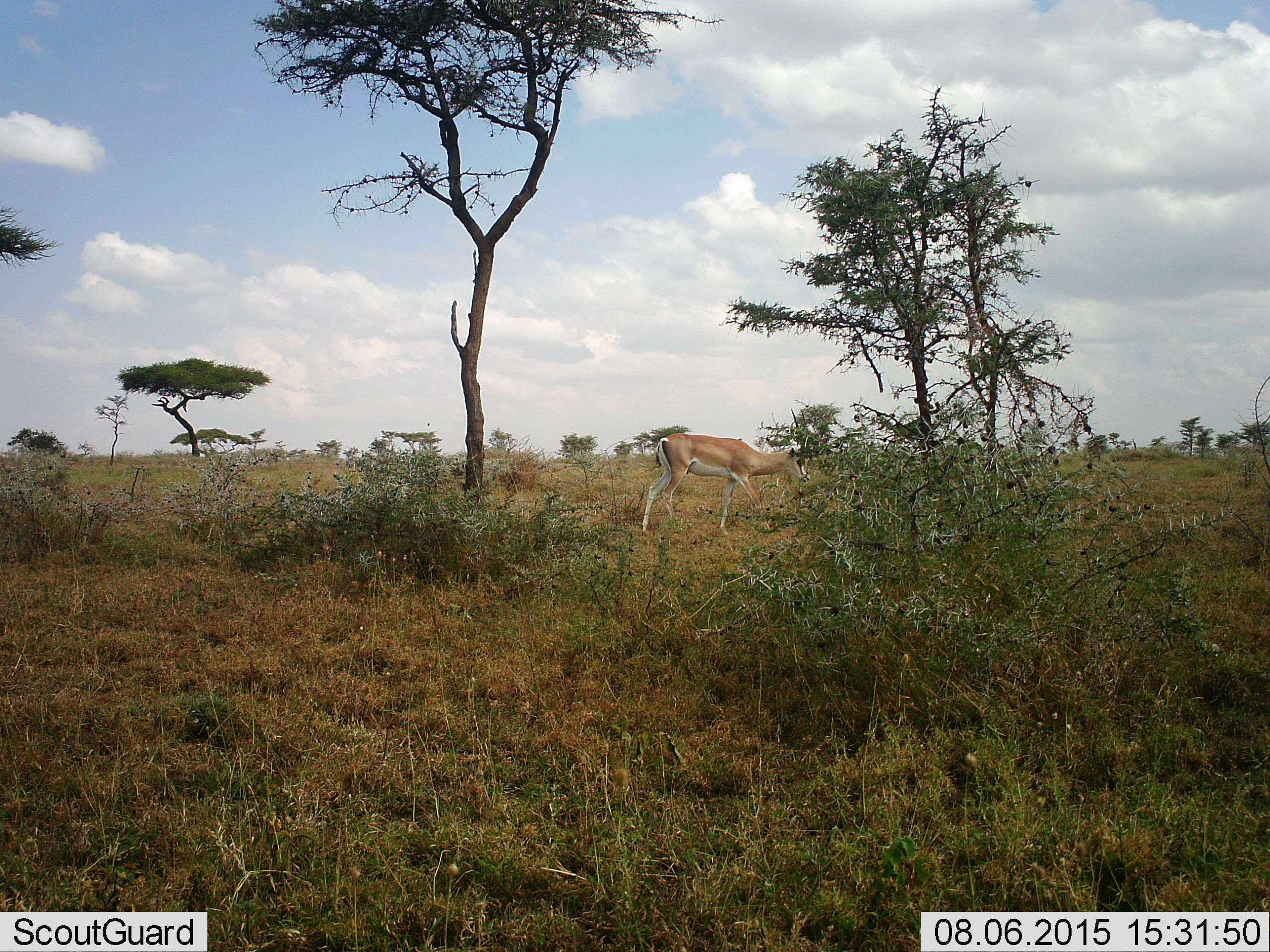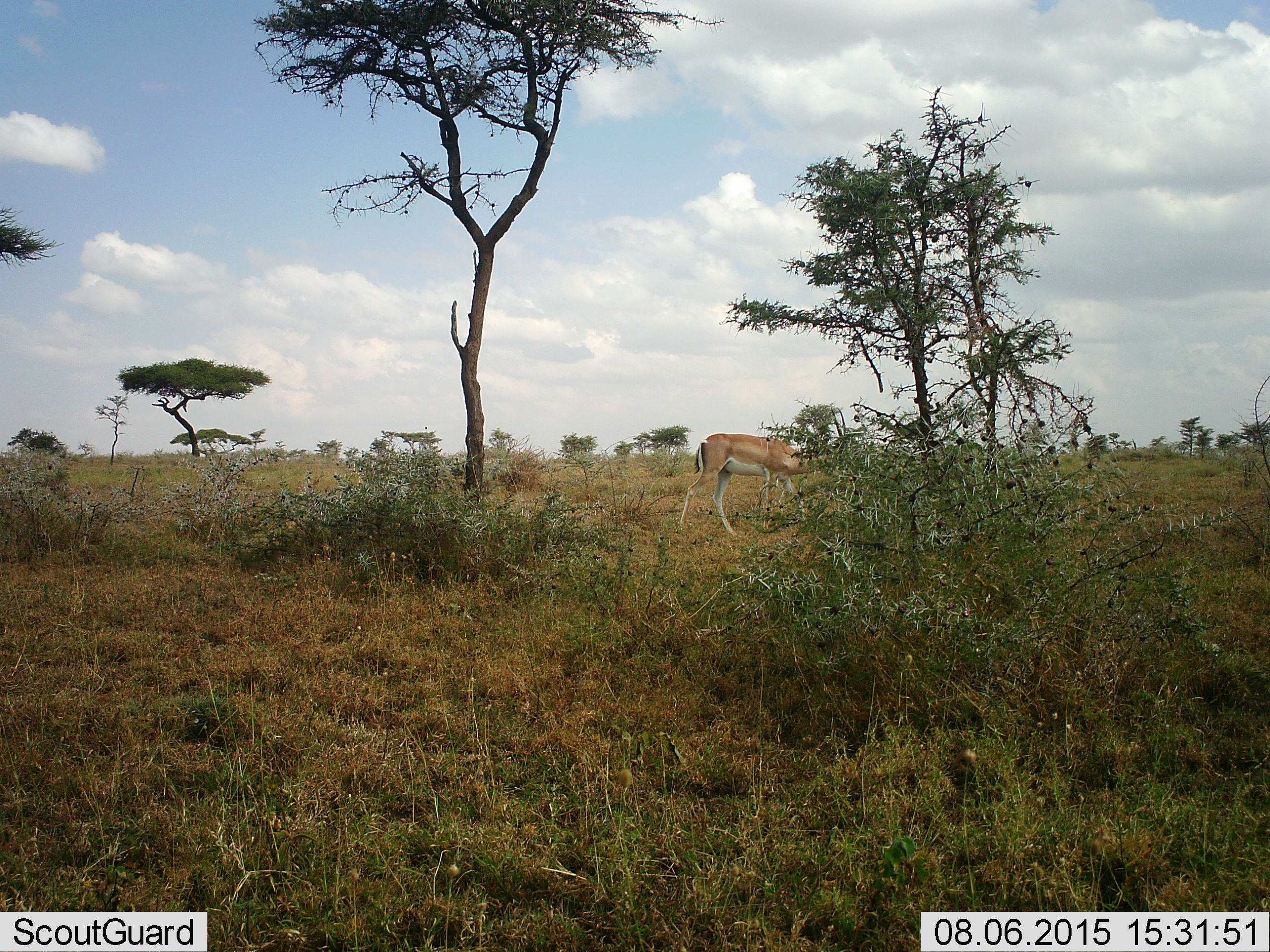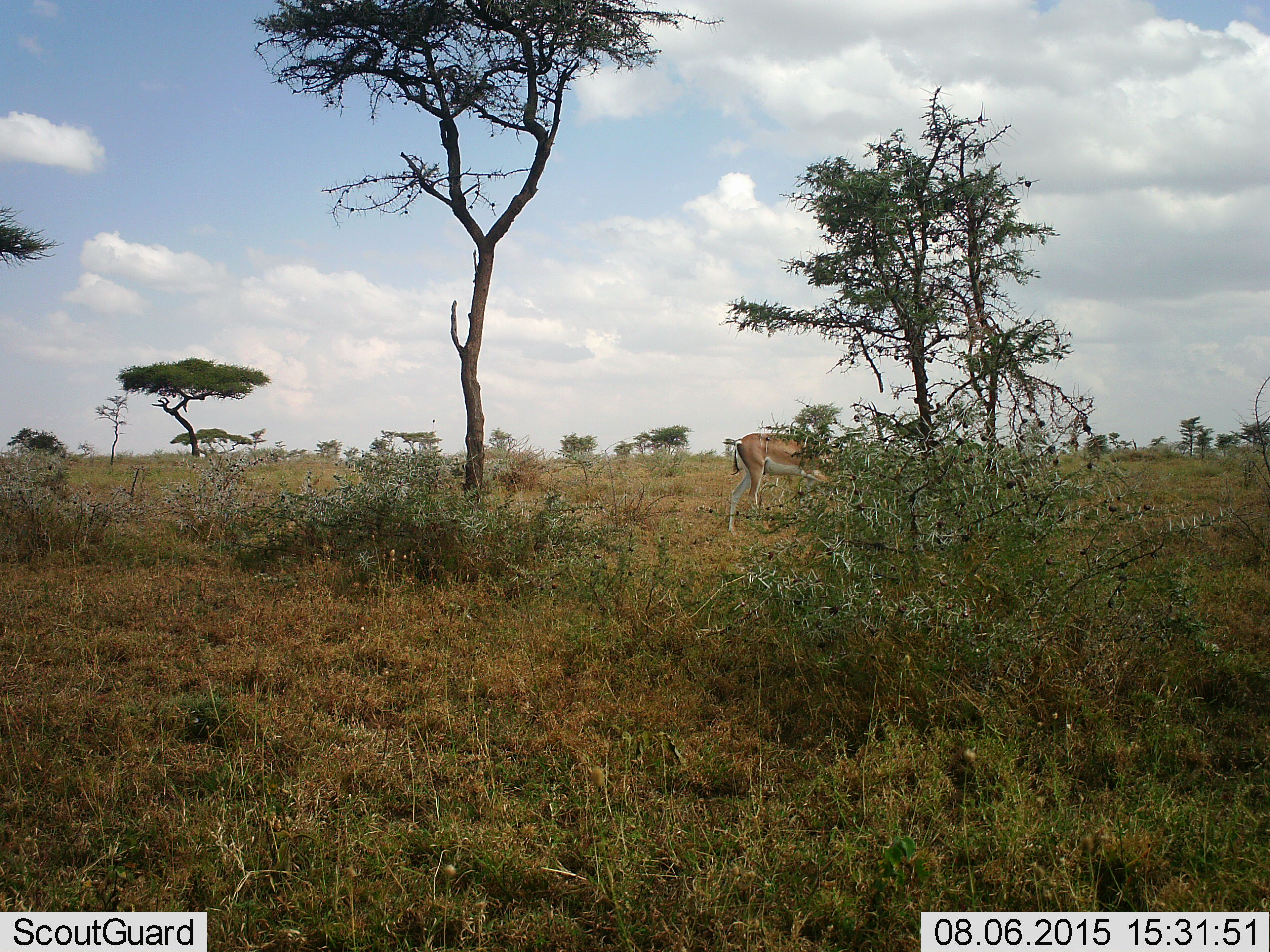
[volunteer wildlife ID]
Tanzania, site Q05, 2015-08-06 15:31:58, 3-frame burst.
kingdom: Animalia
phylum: Chordata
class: Mammalia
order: Artiodactyla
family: Bovidae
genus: Nanger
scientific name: Nanger granti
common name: grant's gazelle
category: gazellegrants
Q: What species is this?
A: Gazellegrants (grant's gazelle) (Nanger granti).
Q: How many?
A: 1.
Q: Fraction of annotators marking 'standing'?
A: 0%.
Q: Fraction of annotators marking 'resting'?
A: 0%.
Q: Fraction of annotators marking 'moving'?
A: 100%.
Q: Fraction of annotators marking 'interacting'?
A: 0%.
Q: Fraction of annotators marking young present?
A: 0%.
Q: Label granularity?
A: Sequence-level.